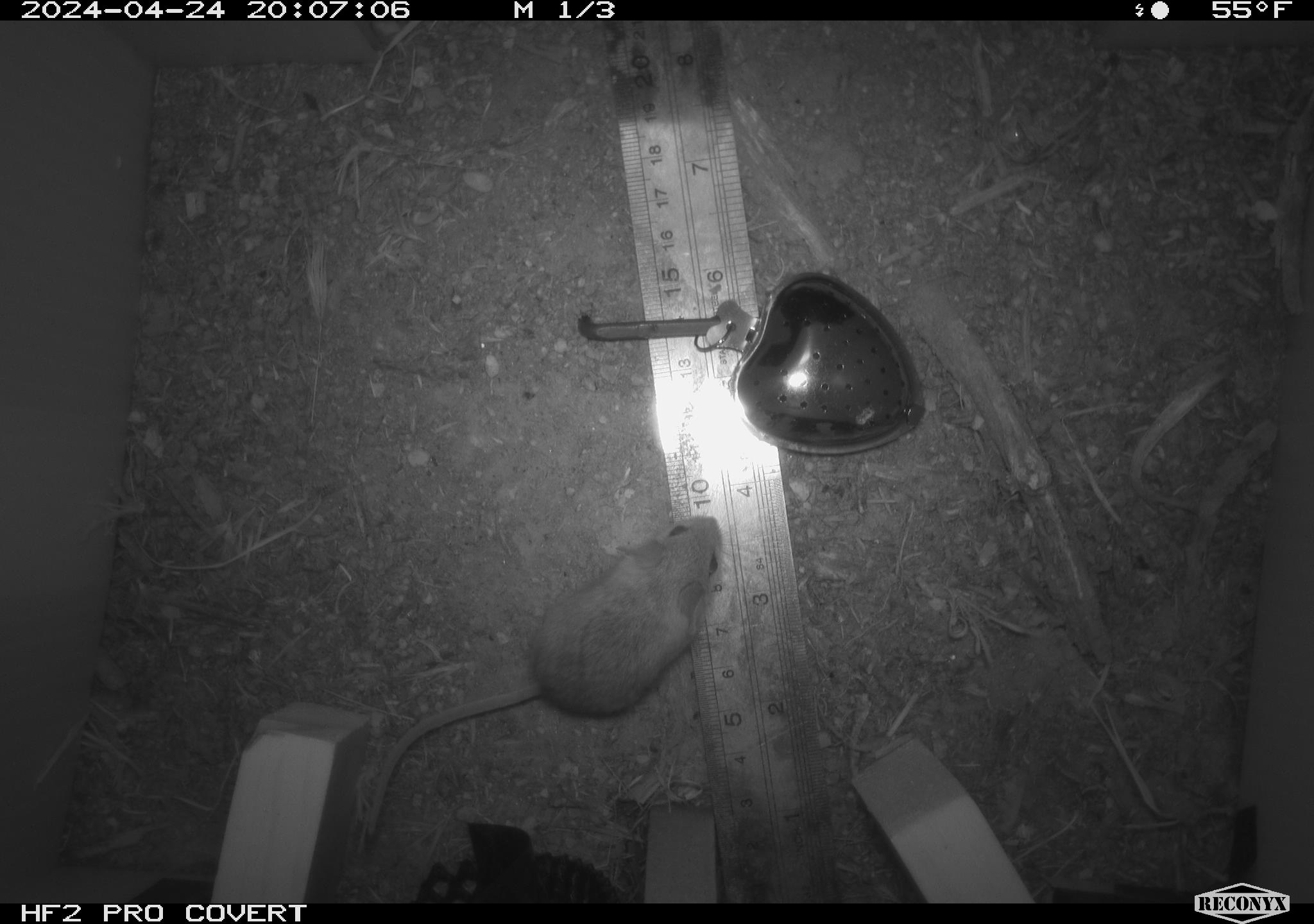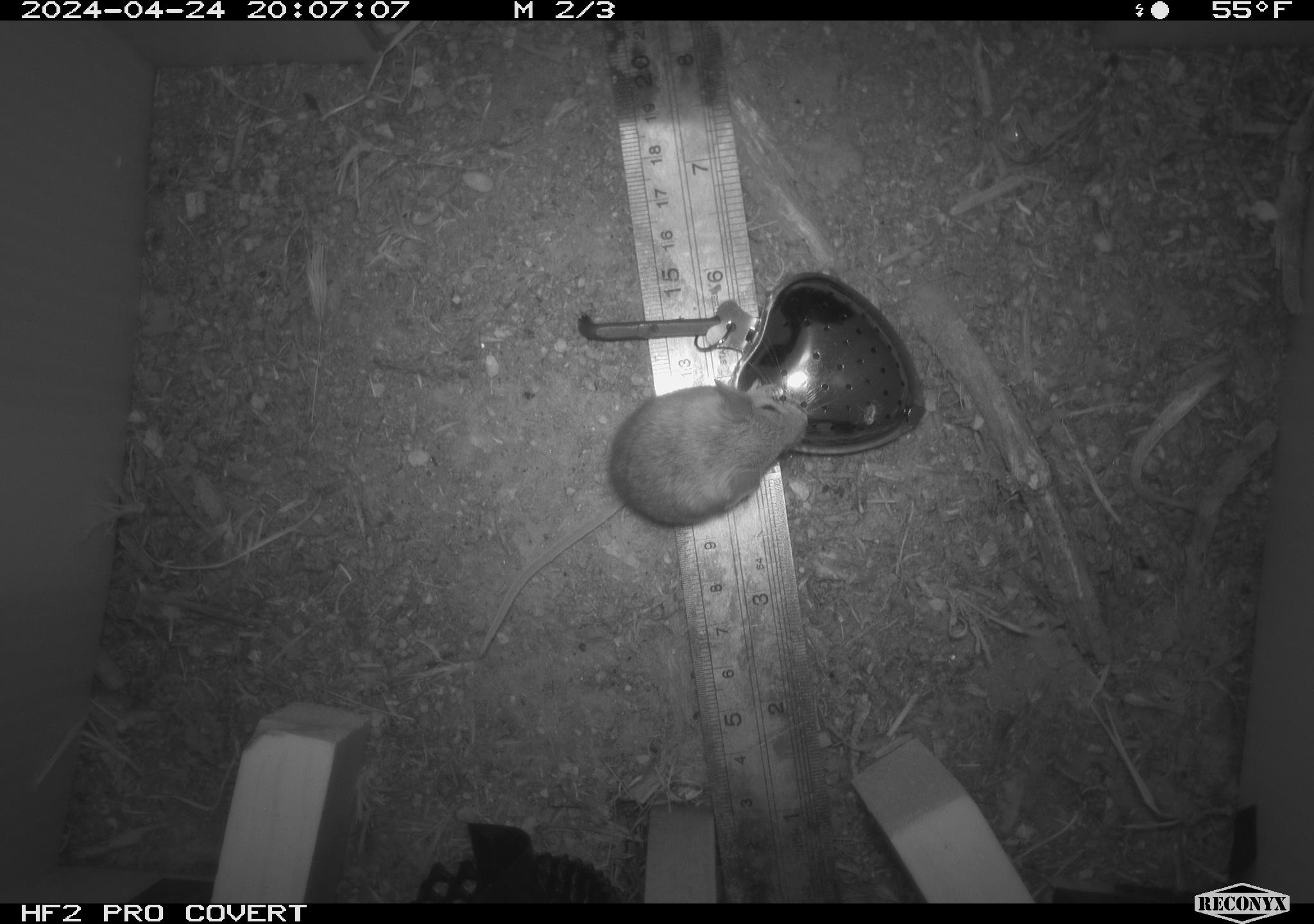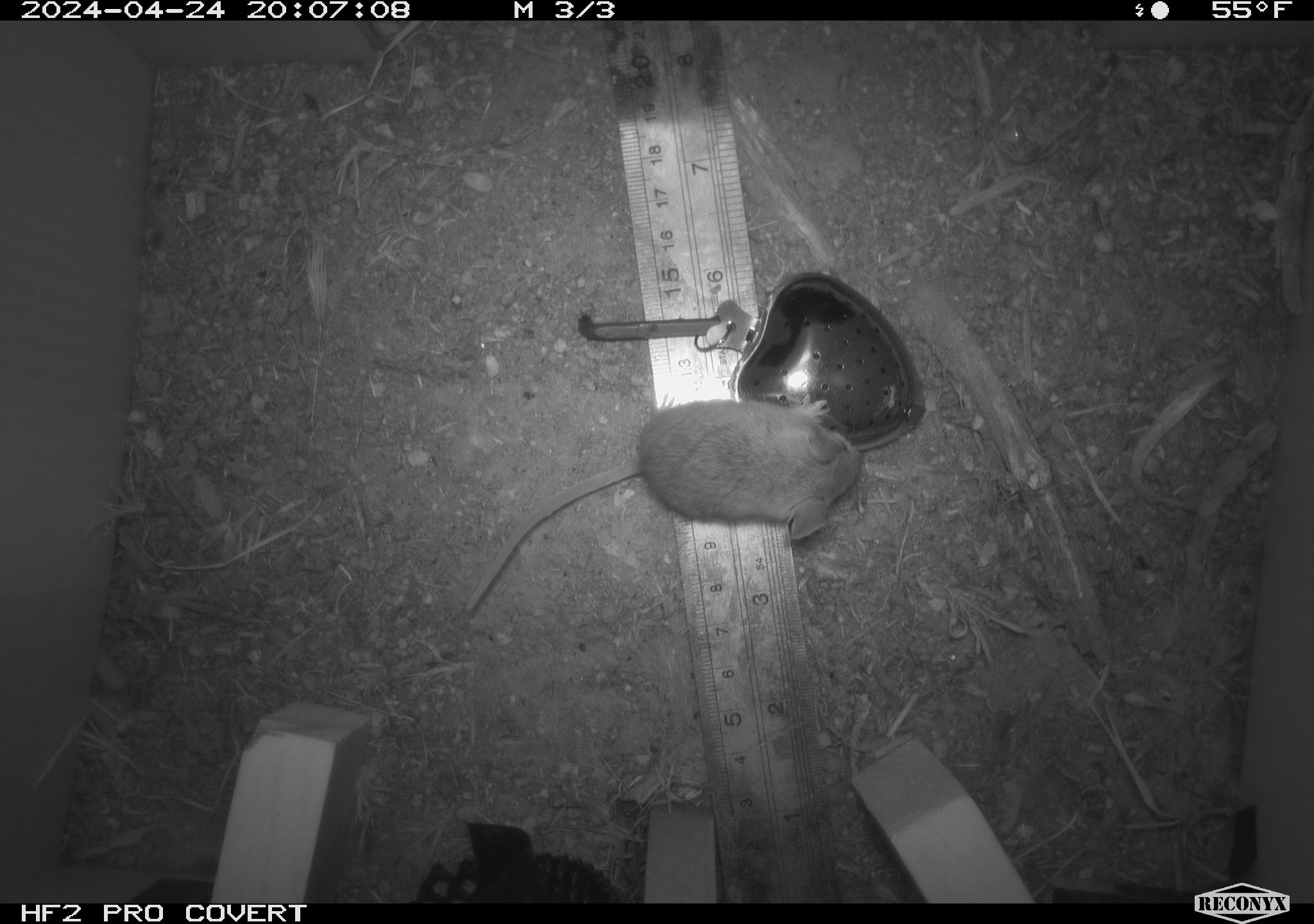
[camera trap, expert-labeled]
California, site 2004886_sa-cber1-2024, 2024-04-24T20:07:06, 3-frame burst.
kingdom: Animalia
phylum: Chordata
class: Mammalia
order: Rodentia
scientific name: Rodentia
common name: mouse species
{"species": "mouse species (Rodentia)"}